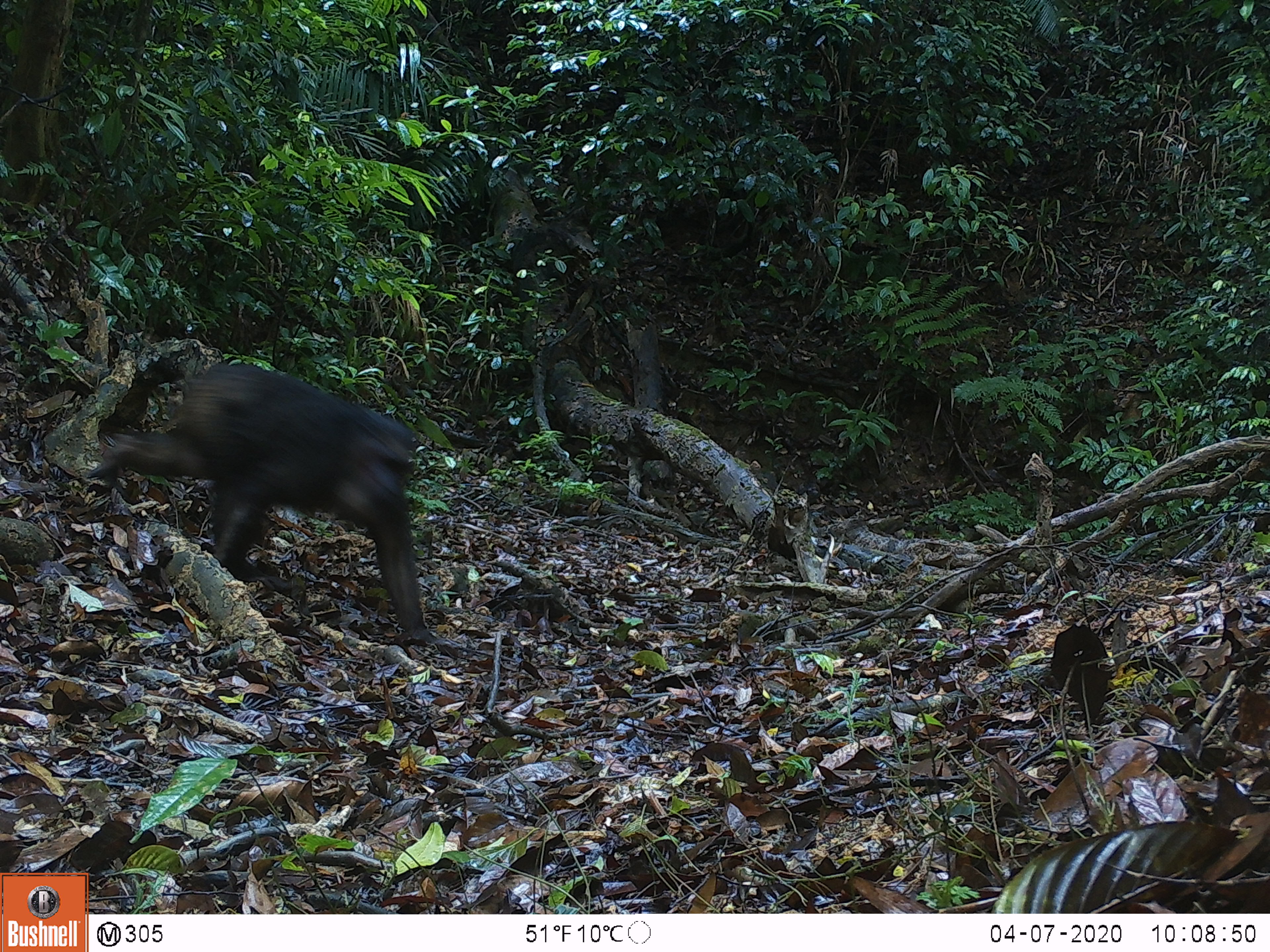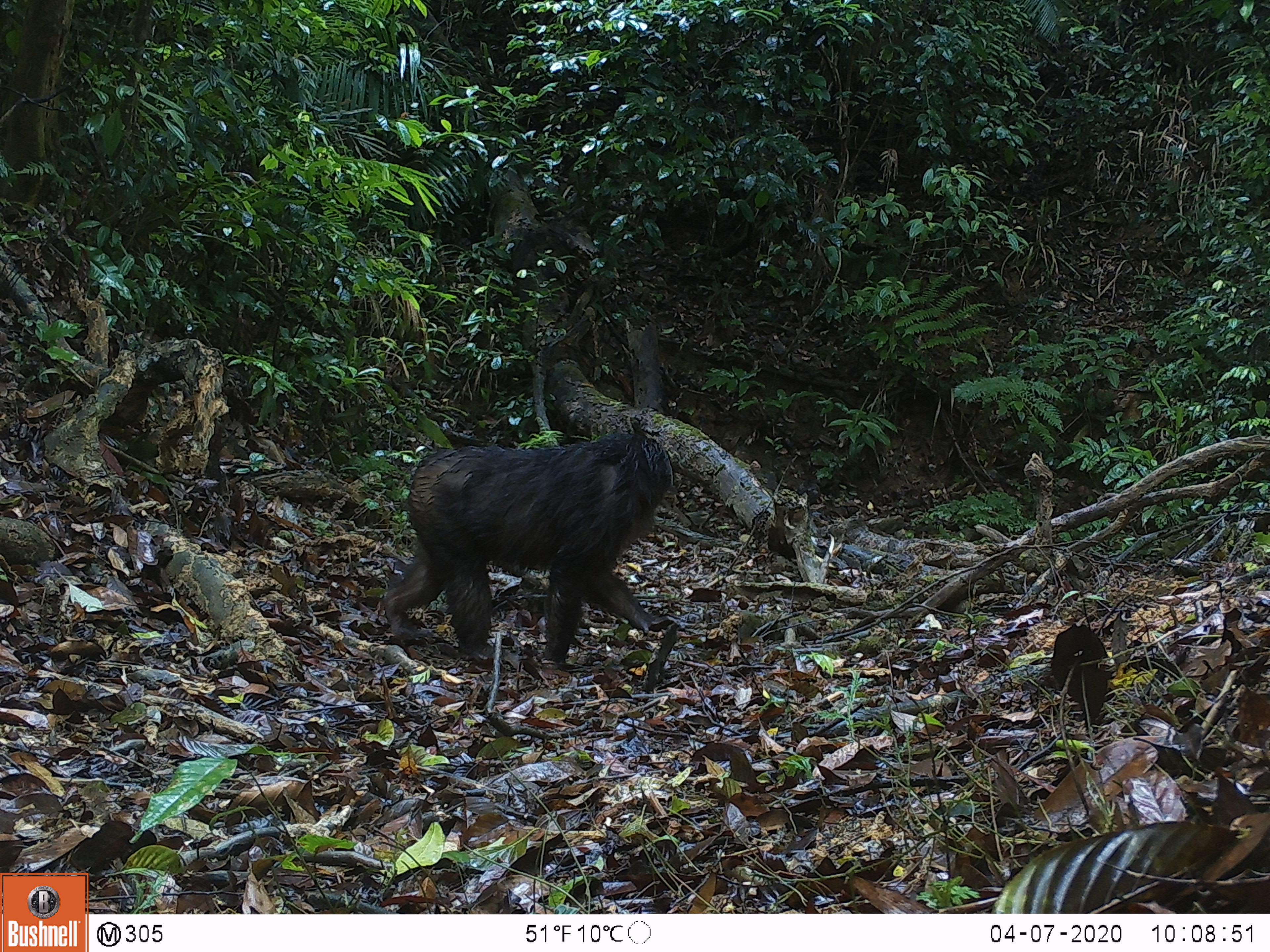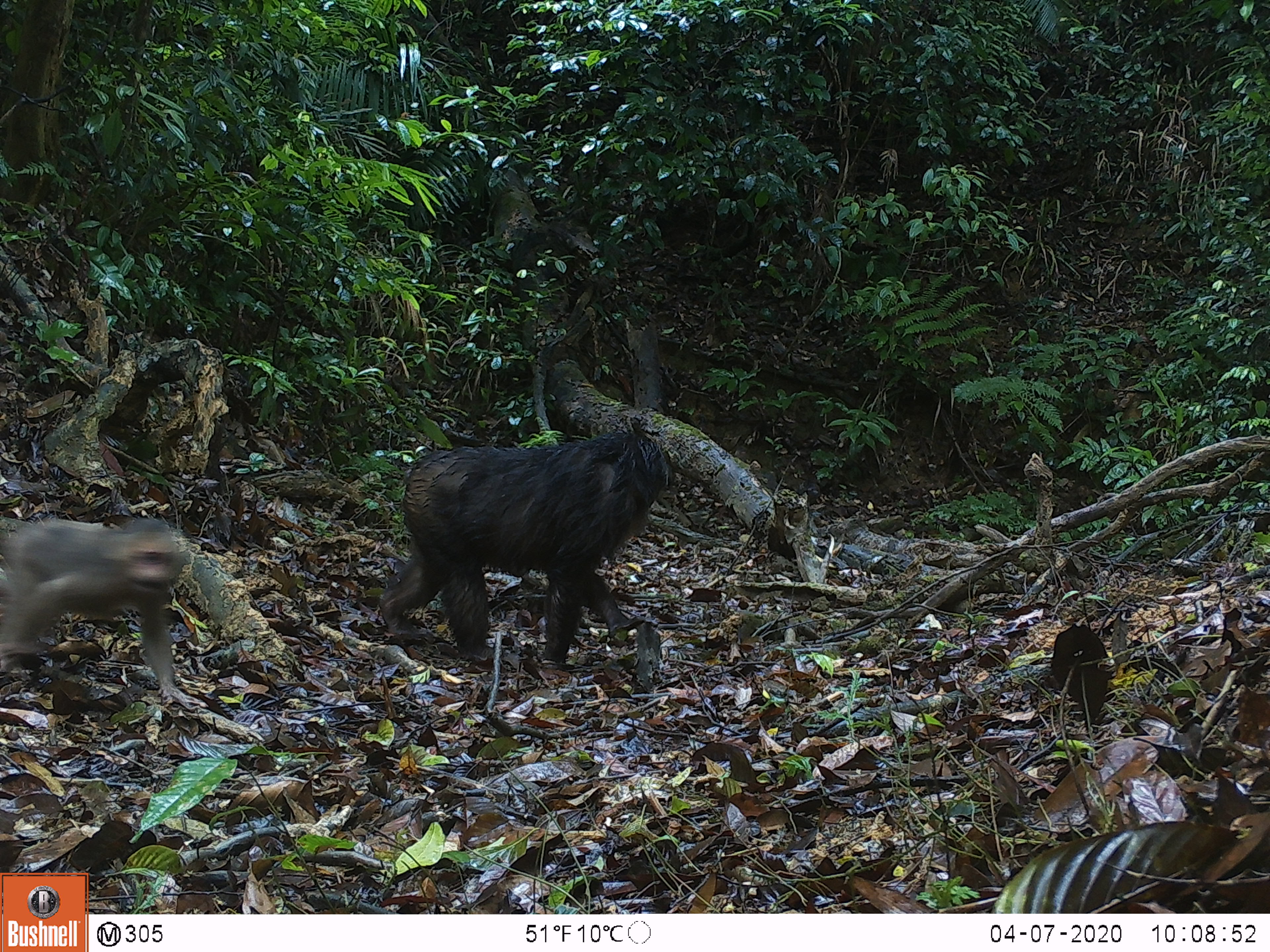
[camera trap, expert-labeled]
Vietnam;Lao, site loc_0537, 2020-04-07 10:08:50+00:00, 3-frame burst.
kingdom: Animalia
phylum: Chordata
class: Mammalia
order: Primates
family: Cercopithecidae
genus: Macaca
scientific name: Macaca arctoides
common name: stump-tailed macaque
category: stump tailed macaque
Stump tailed macaque (stump-tailed macaque) (Macaca arctoides). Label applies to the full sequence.